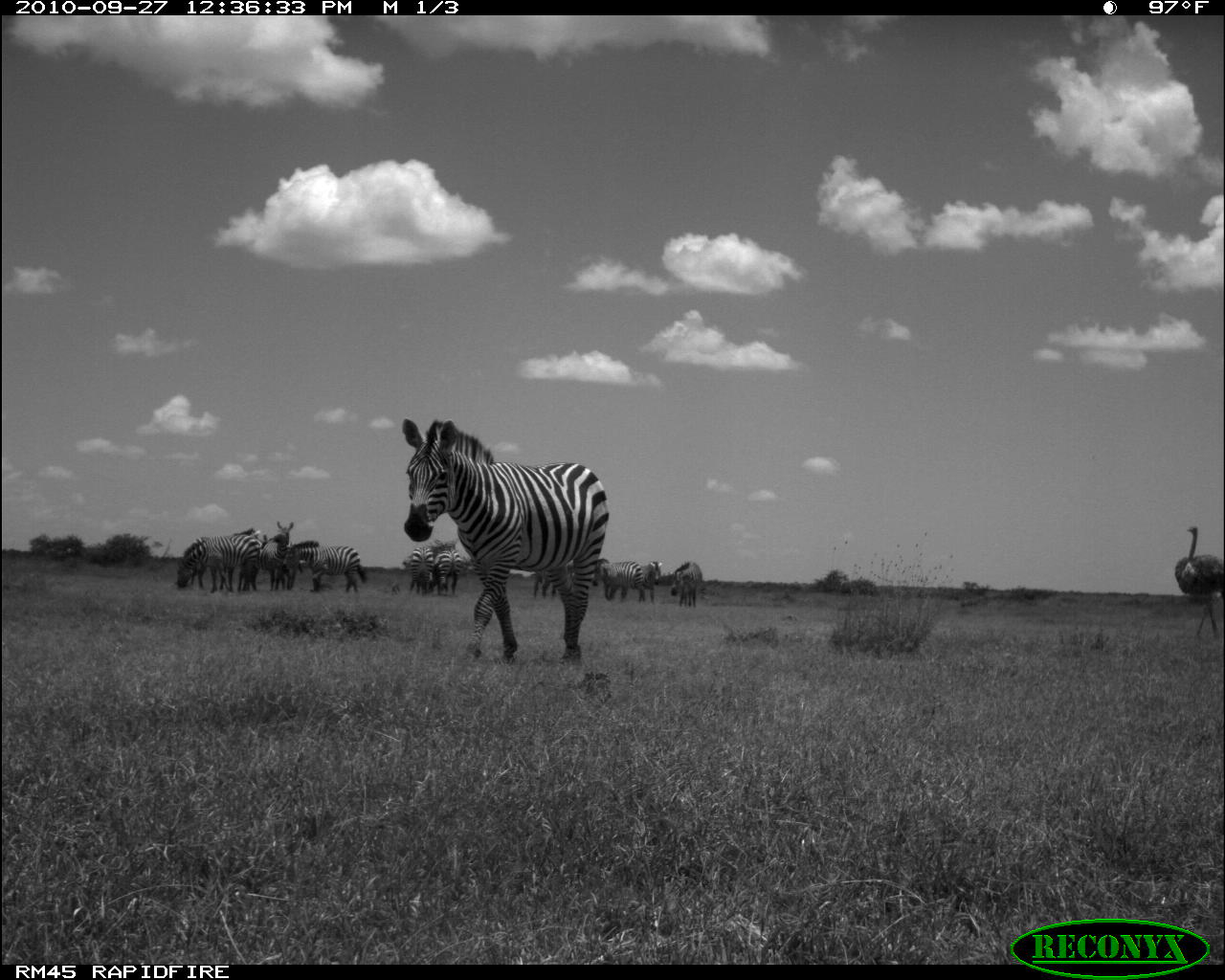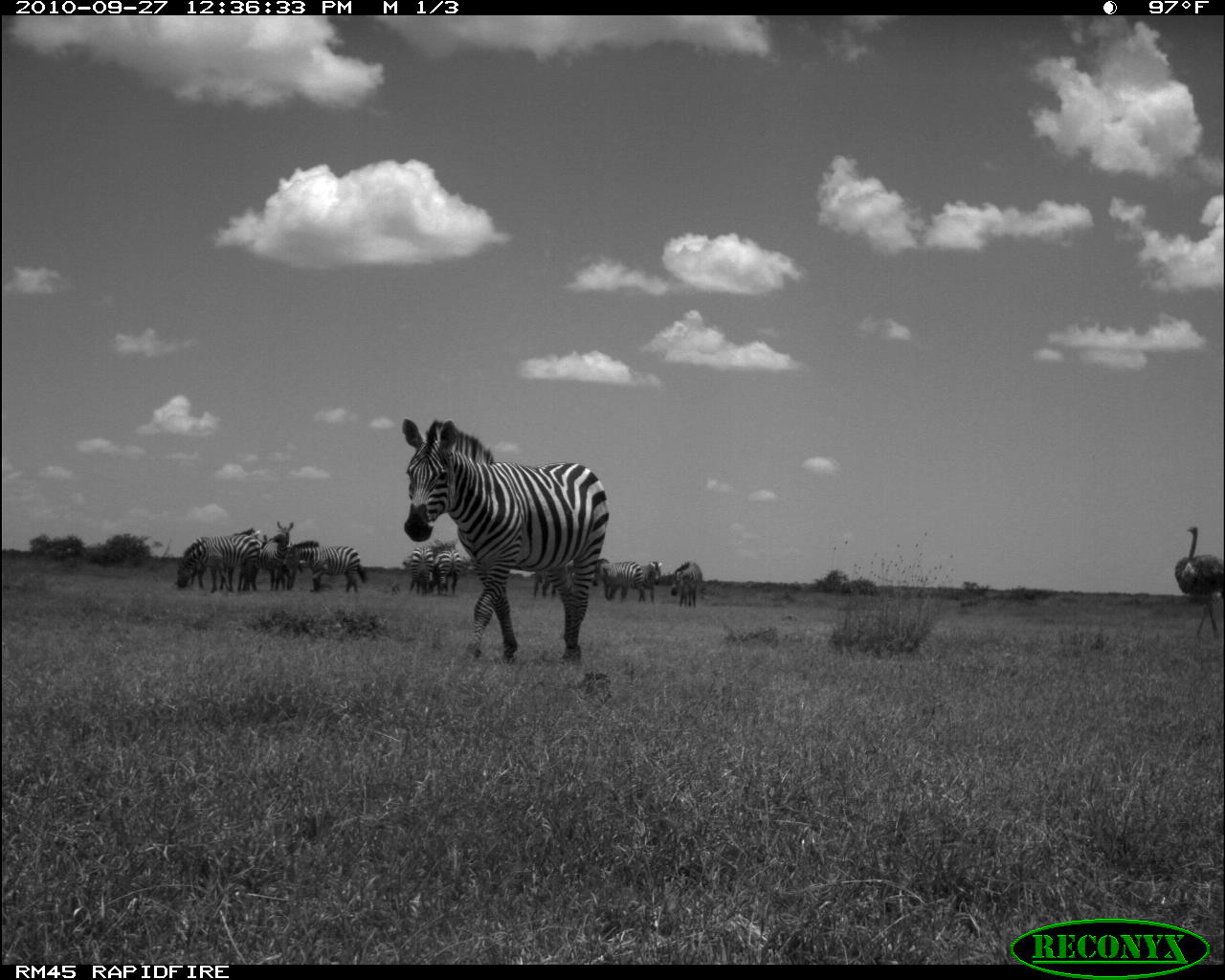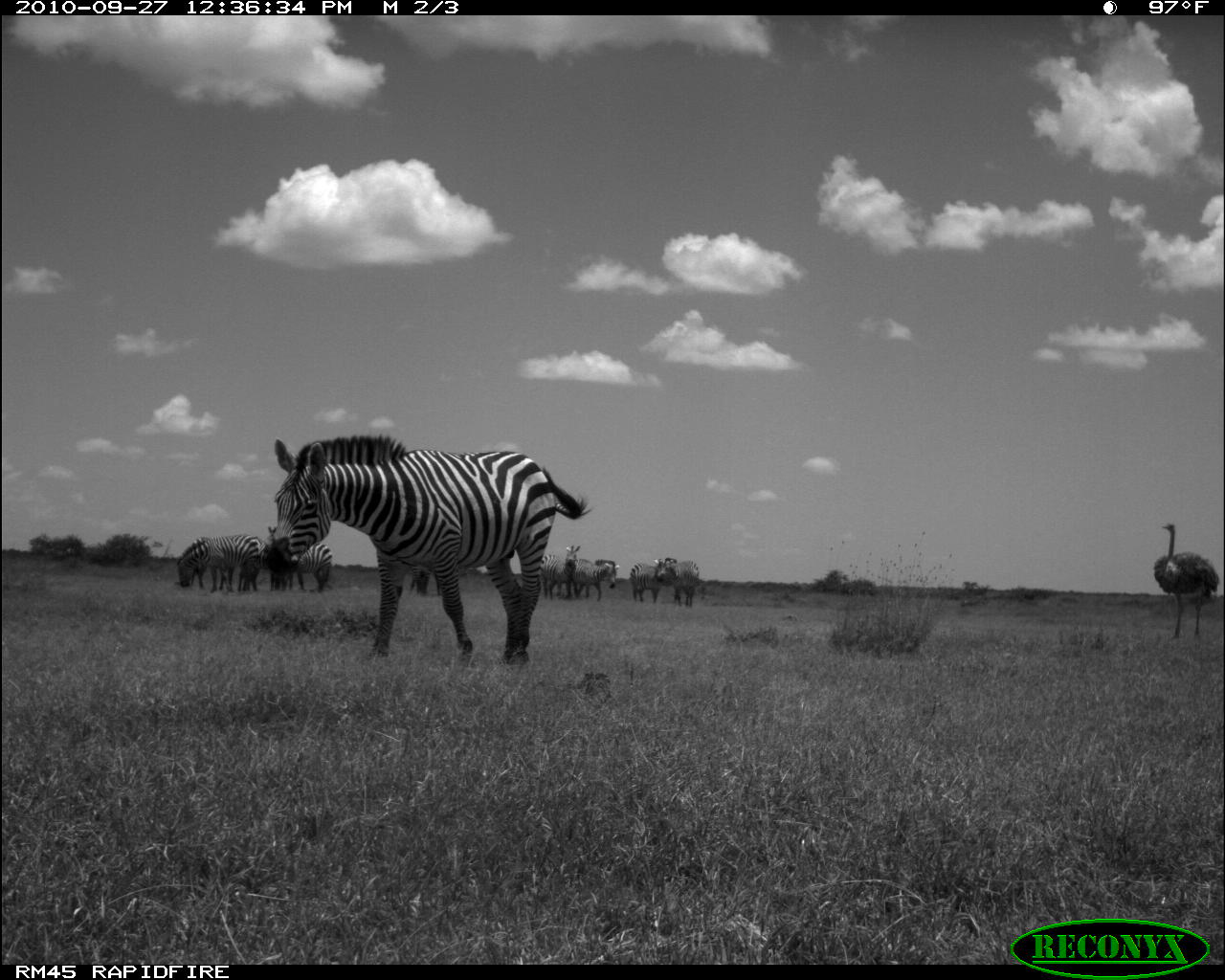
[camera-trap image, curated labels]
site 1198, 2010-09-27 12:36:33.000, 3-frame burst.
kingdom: Animalia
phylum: Chordata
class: Mammalia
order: Perissodactyla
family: Equidae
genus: Equus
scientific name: Equus quagga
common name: plains zebra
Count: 11.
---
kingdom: Animalia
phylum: Chordata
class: Aves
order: Struthioniformes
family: Struthionidae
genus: Struthio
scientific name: Struthio camelus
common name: common ostrich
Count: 1.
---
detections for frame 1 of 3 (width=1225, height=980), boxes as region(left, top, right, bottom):
equus quagga: region(400, 417, 607, 662); region(502, 440, 674, 627); region(1174, 525, 1221, 639); region(177, 533, 262, 591); region(282, 540, 367, 593); region(592, 554, 645, 603); region(262, 521, 294, 590); region(669, 560, 702, 607); region(434, 542, 461, 596); region(408, 546, 435, 595); region(639, 561, 662, 603); region(533, 569, 556, 599)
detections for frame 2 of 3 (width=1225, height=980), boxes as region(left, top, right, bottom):
struthio camelus: region(400, 418, 607, 662); region(502, 440, 674, 627); region(1174, 525, 1221, 639); region(177, 533, 262, 591); region(284, 540, 367, 593); region(592, 554, 645, 603); region(262, 521, 294, 590); region(669, 560, 702, 607); region(434, 542, 461, 596); region(408, 546, 435, 595); region(641, 561, 662, 603); region(533, 569, 556, 599)